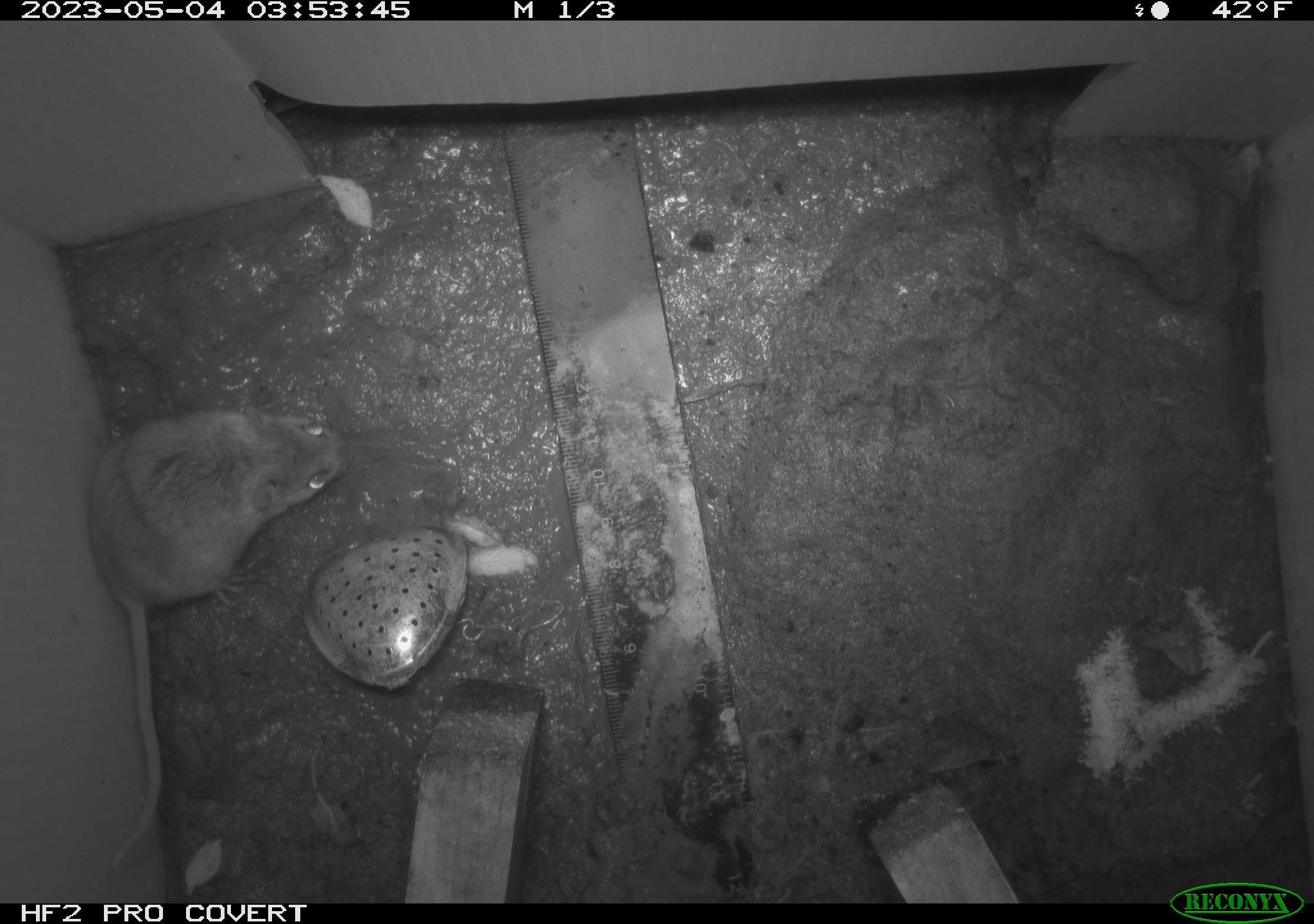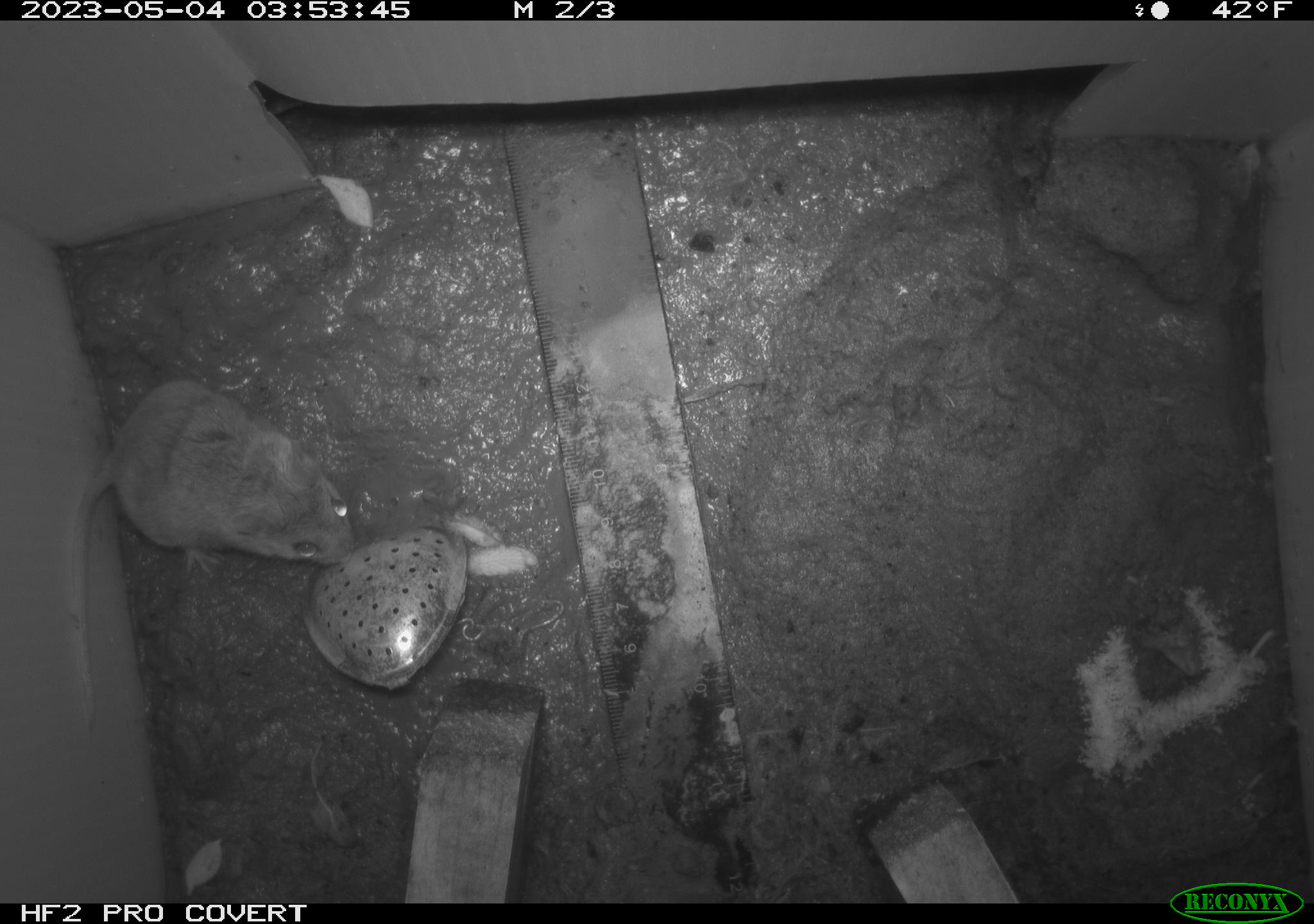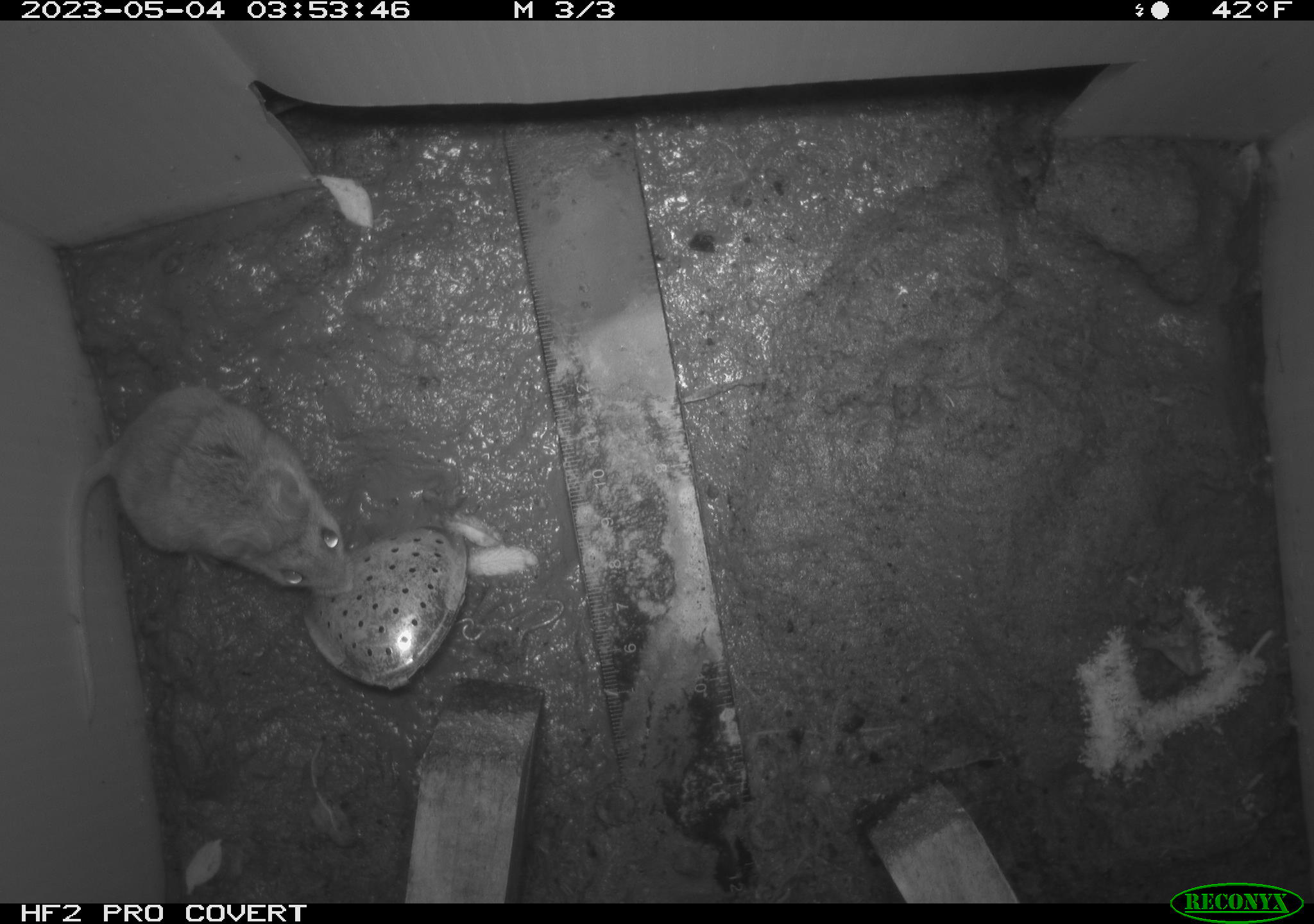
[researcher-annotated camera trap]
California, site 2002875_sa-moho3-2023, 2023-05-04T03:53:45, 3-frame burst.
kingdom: Animalia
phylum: Chordata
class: Mammalia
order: Rodentia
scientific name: Rodentia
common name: mouse species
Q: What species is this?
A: Mouse species (Rodentia).